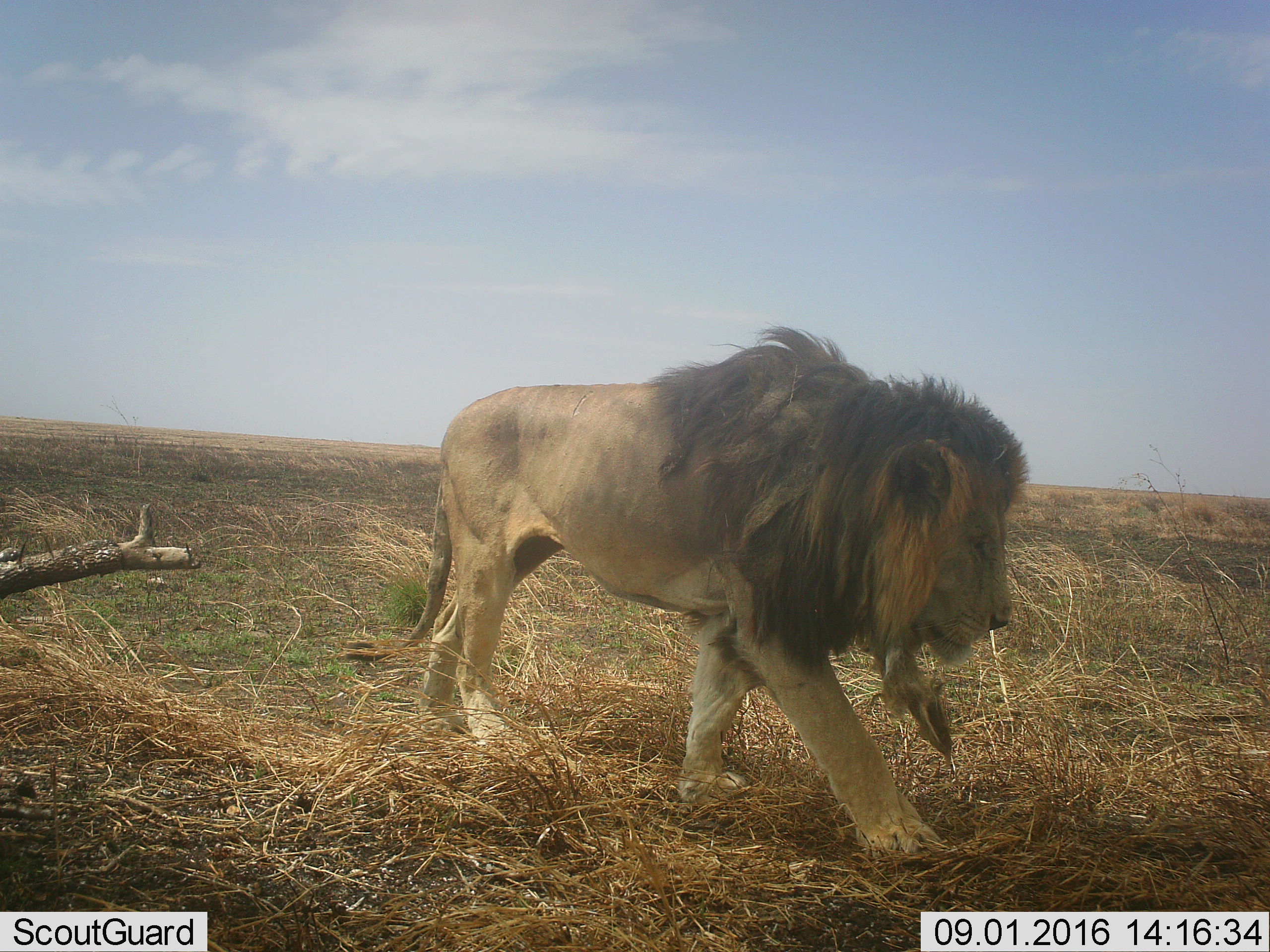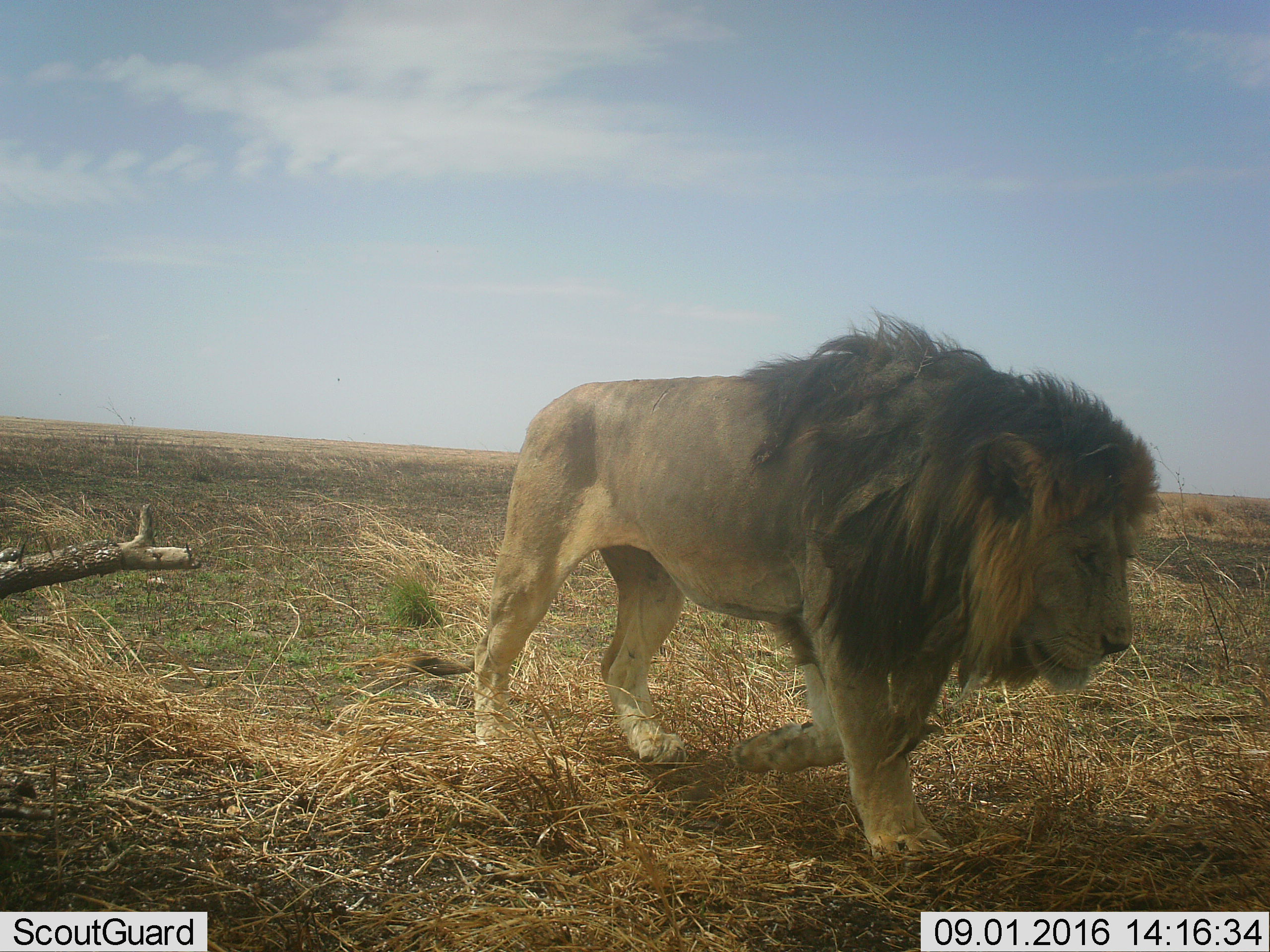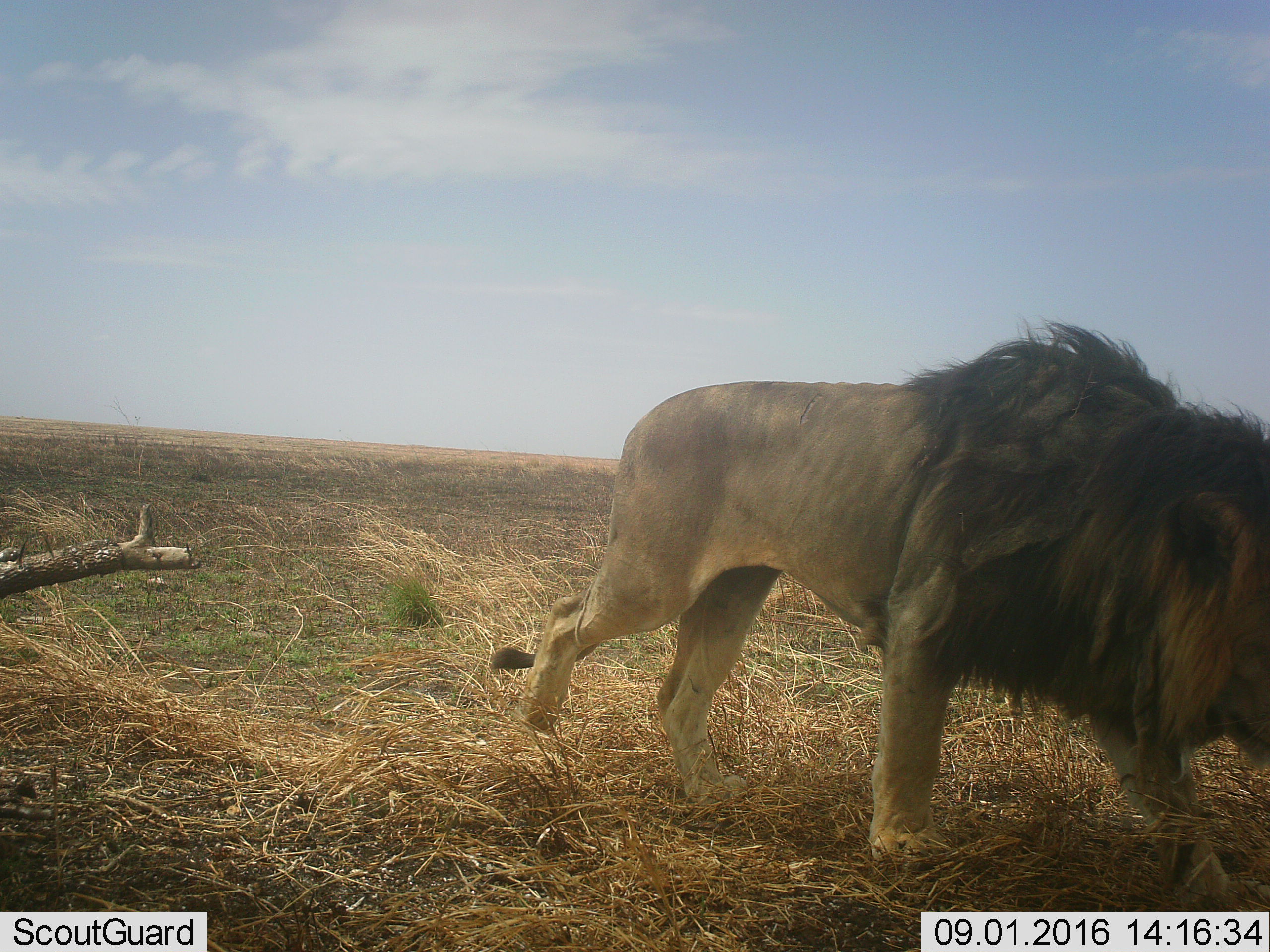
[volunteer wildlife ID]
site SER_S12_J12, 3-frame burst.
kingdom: Animalia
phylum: Chordata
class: Mammalia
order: Carnivora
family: Felidae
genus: Panthera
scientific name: Panthera leo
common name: lion male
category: lionmale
Lionmale (lion male) (Panthera leo), count 1. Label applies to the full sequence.